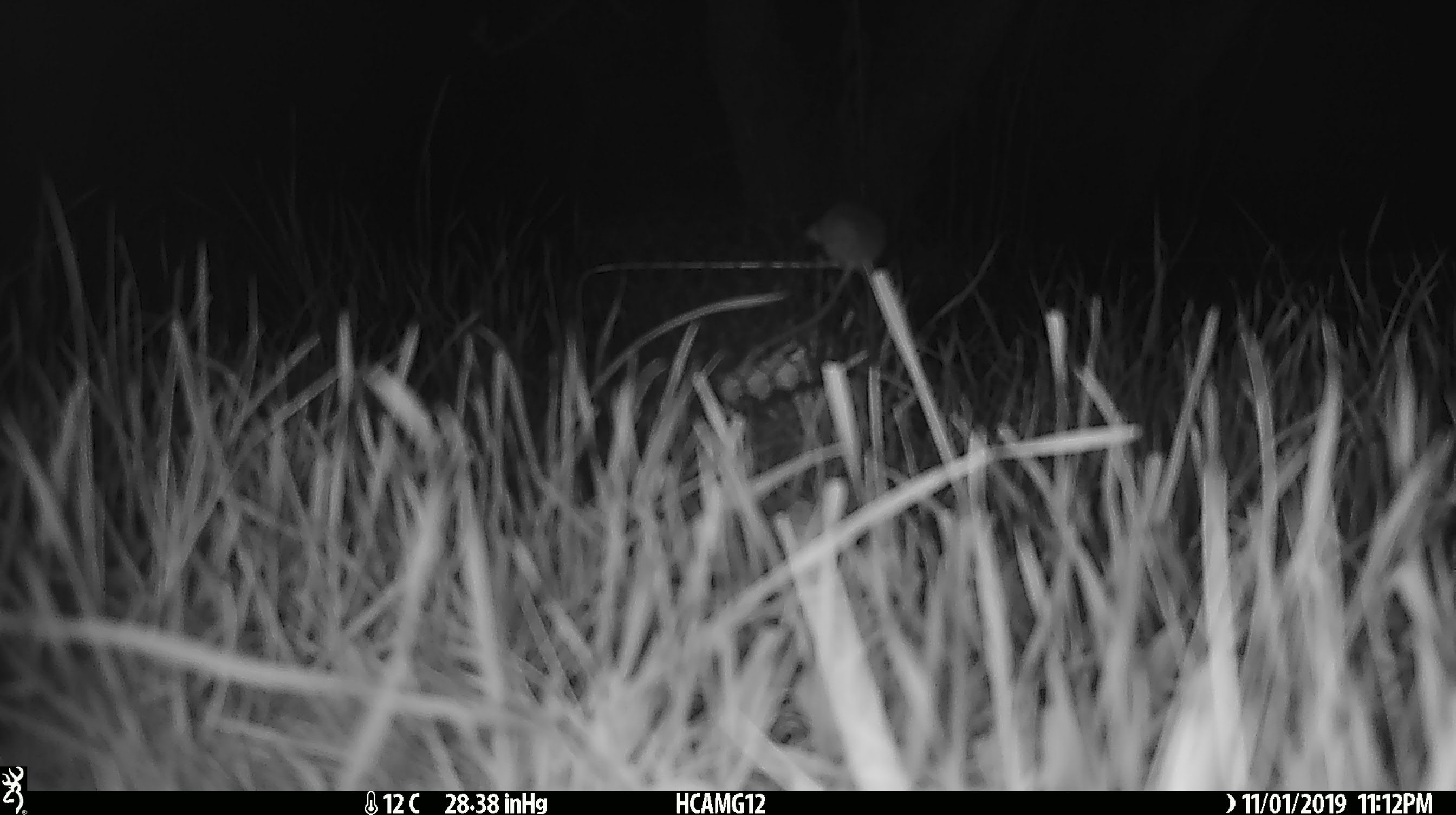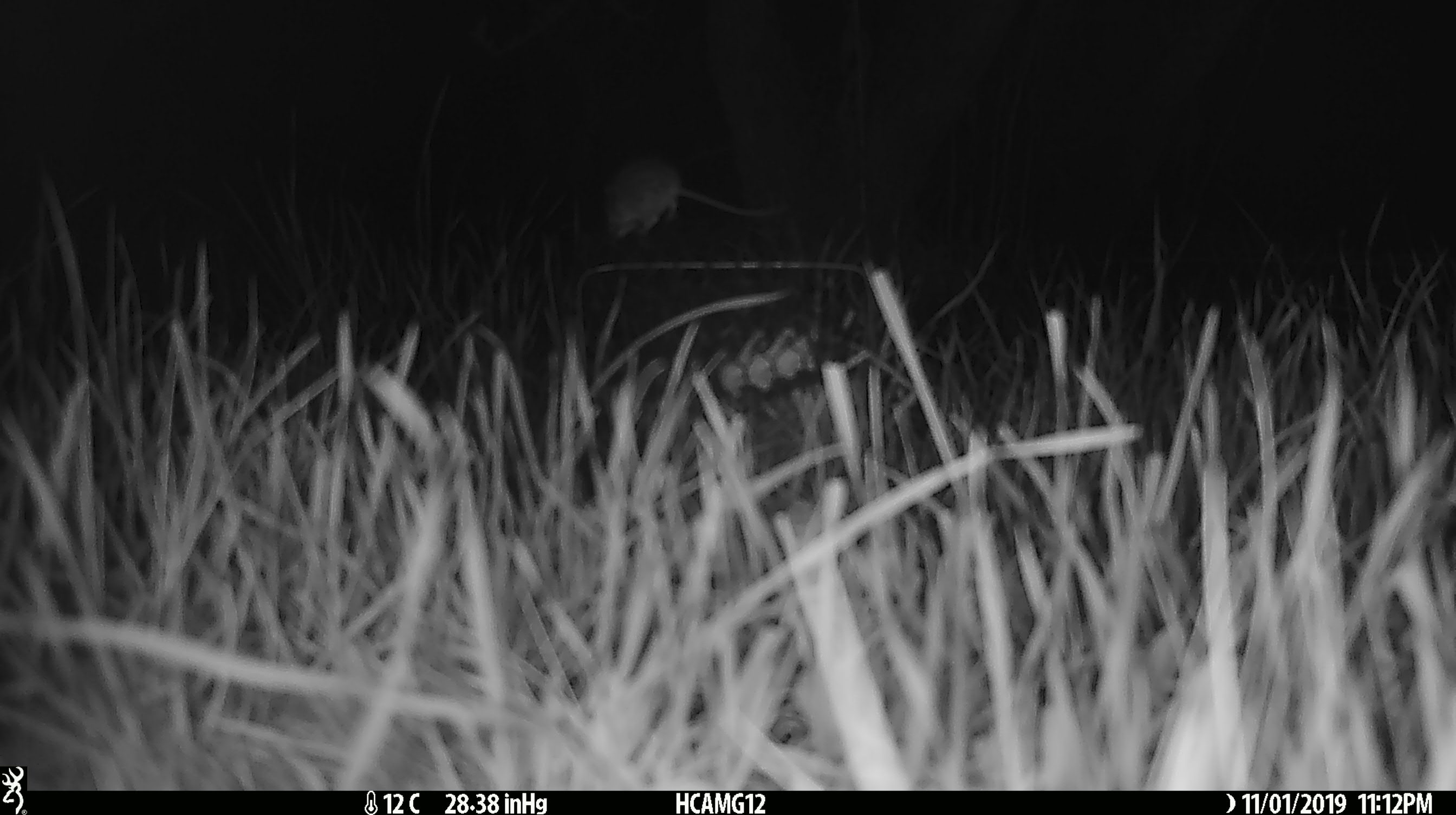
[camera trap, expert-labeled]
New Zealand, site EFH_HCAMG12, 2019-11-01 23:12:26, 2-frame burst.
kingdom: Animalia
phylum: Chordata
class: Mammalia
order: Rodentia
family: Muridae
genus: Mus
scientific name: Mus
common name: mouse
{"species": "mouse (Mus)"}